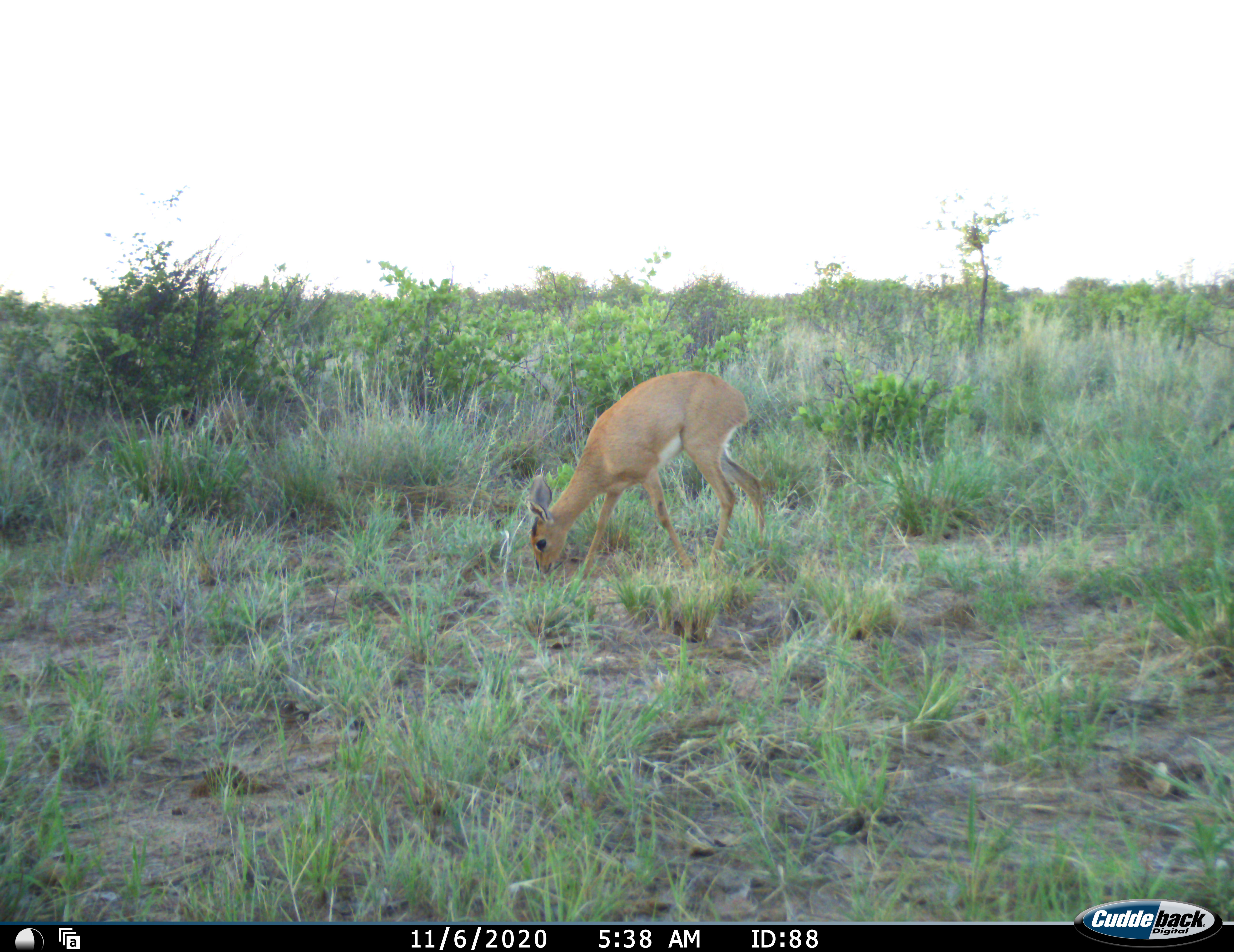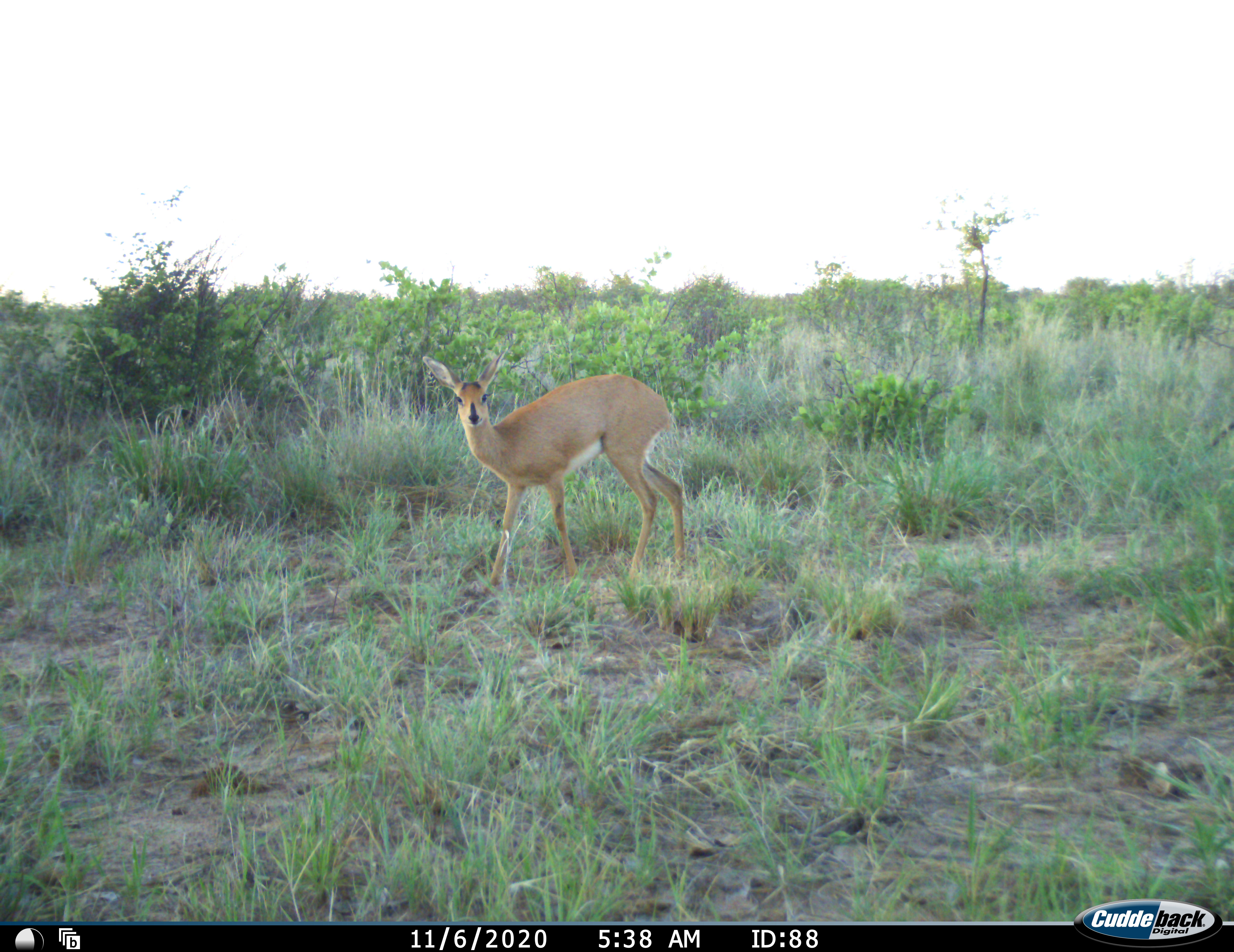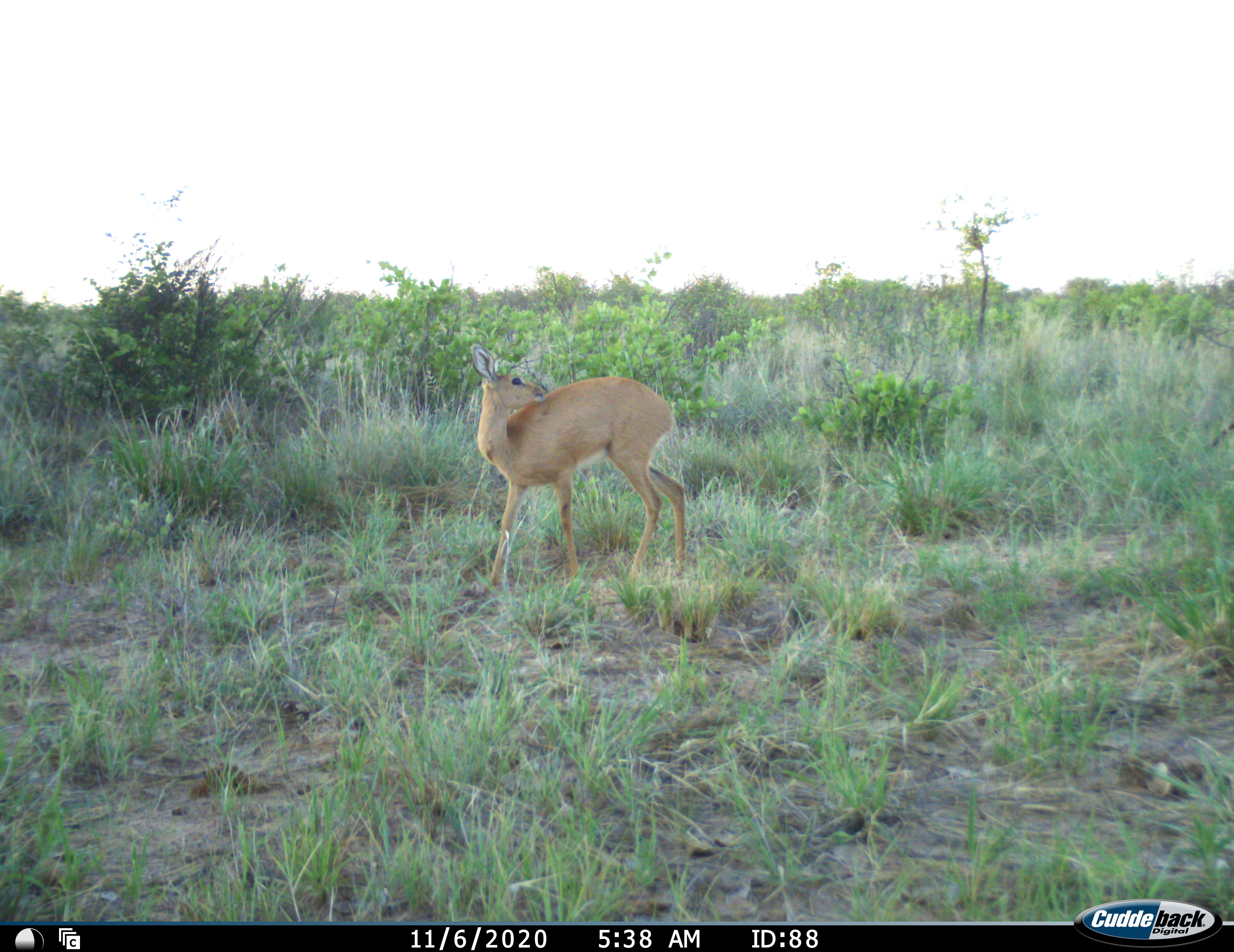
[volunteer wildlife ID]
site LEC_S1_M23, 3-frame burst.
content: unidentified animal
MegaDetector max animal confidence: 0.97